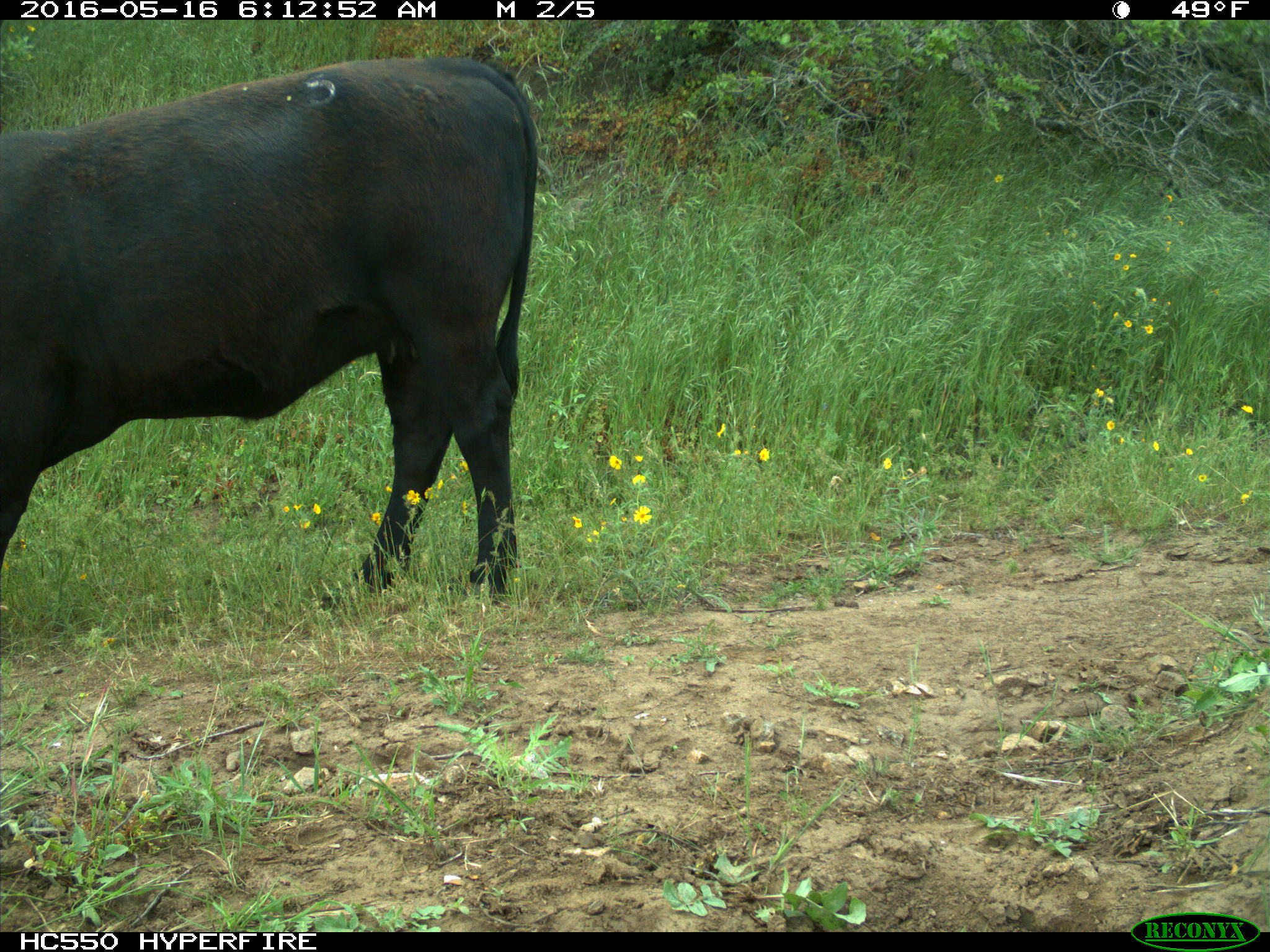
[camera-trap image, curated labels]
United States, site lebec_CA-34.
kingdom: Animalia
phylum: Chordata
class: Mammalia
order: Artiodactyla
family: Bovidae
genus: Bos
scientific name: Bos taurus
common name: domestic cow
Bos taurus (domestic cow).